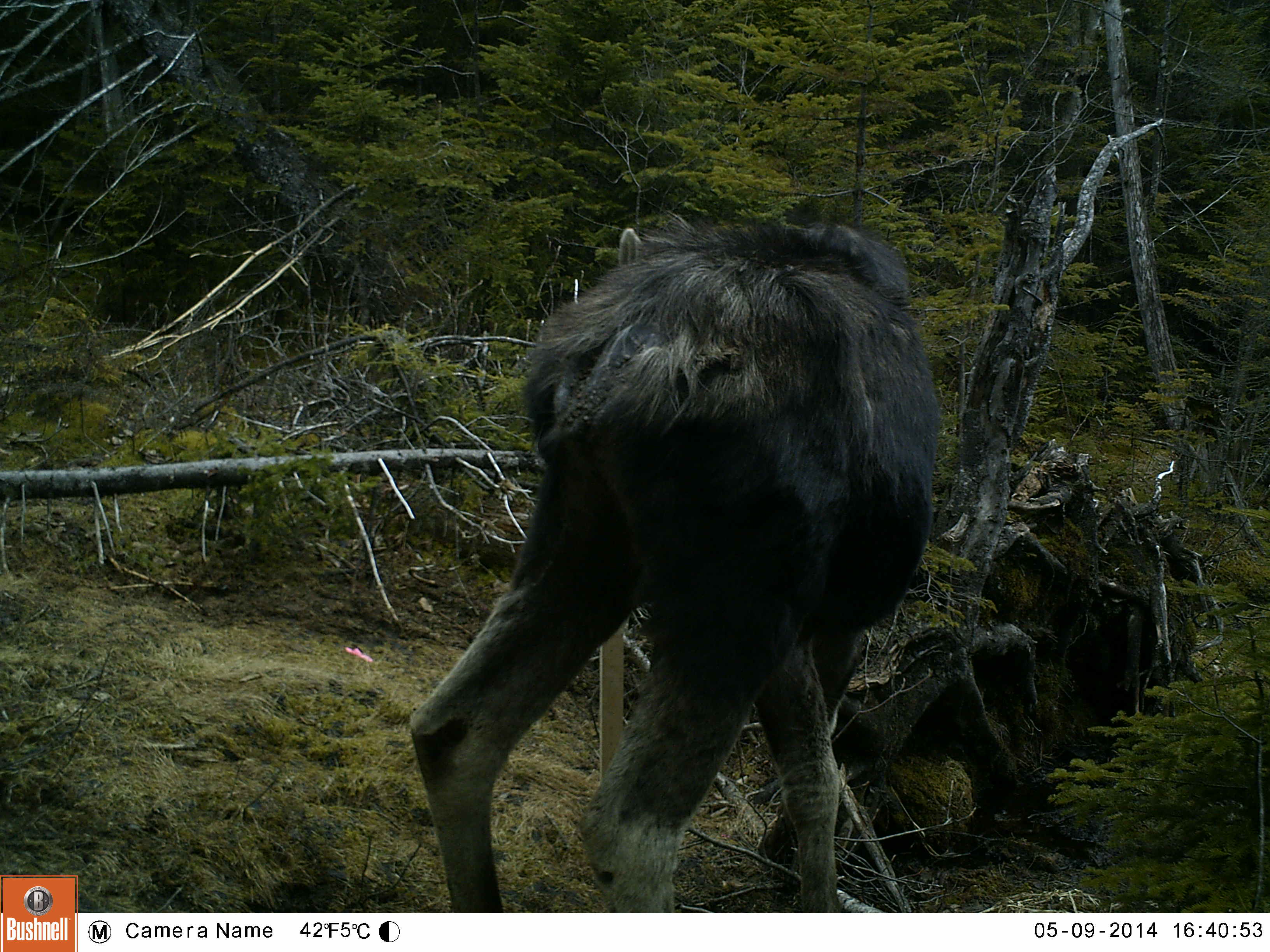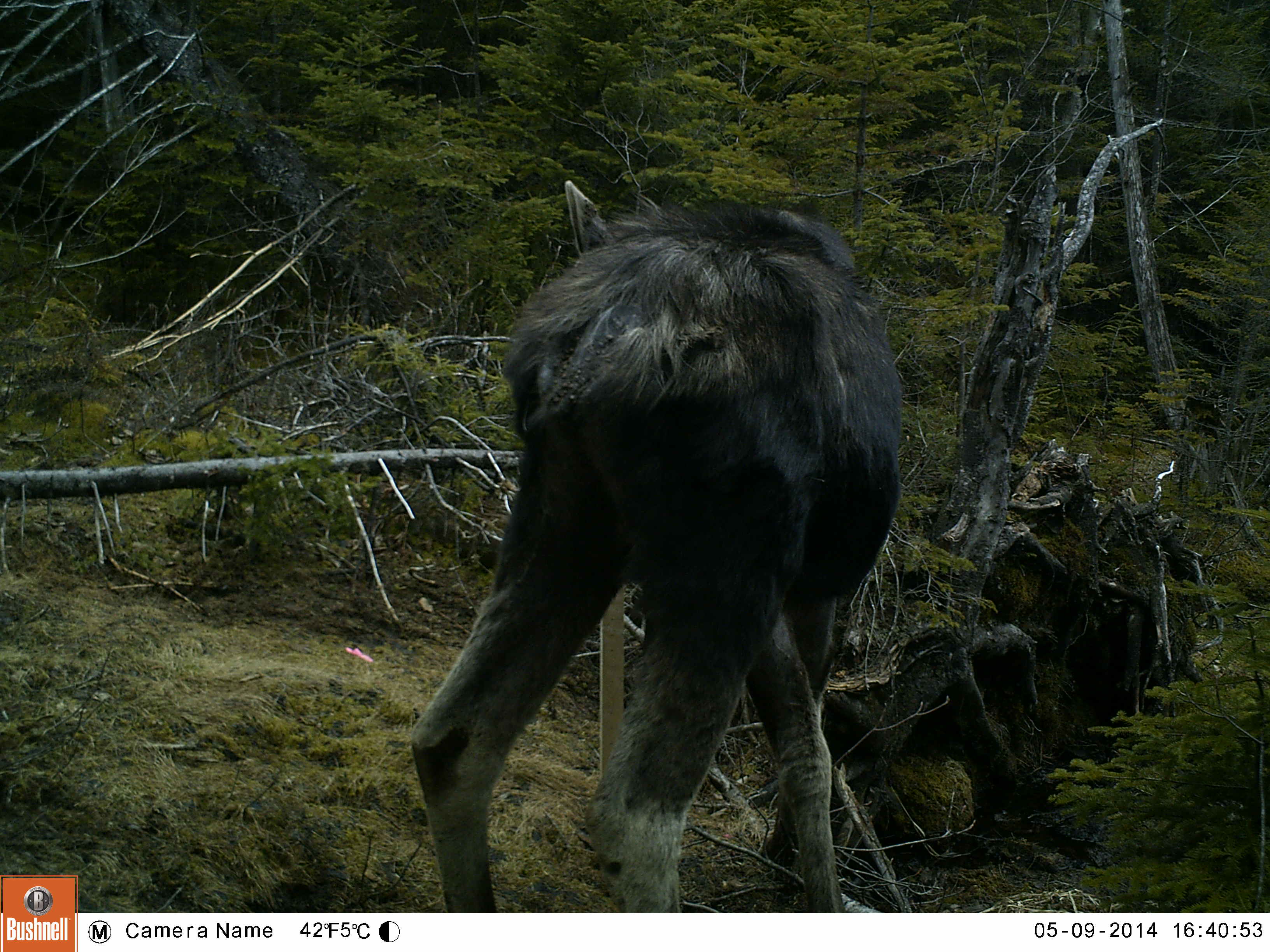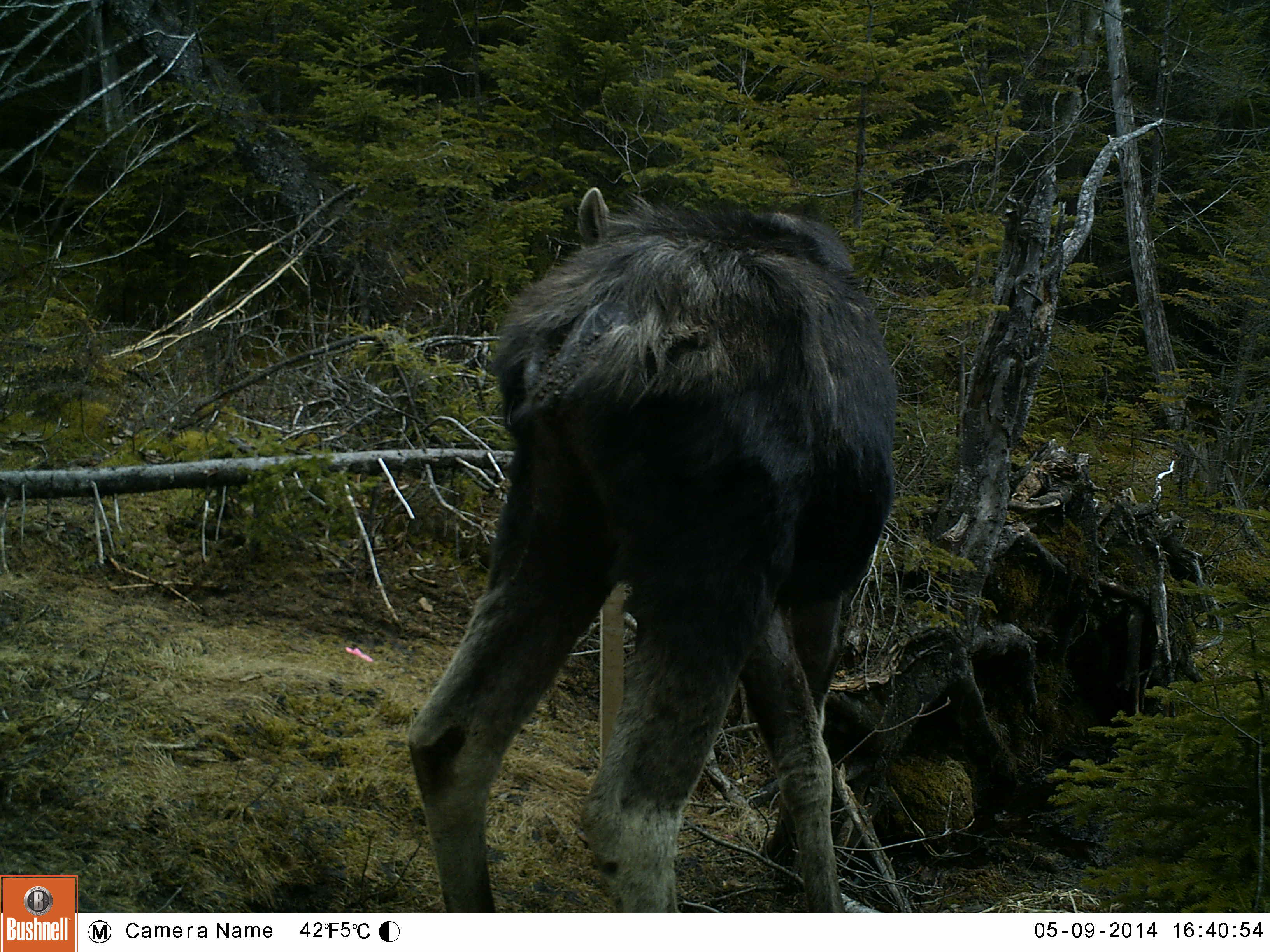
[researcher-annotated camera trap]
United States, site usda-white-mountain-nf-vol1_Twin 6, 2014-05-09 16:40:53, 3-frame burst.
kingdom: Animalia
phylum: Chordata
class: Mammalia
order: Artiodactyla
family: Cervidae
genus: Alces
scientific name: Alces alces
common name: moose